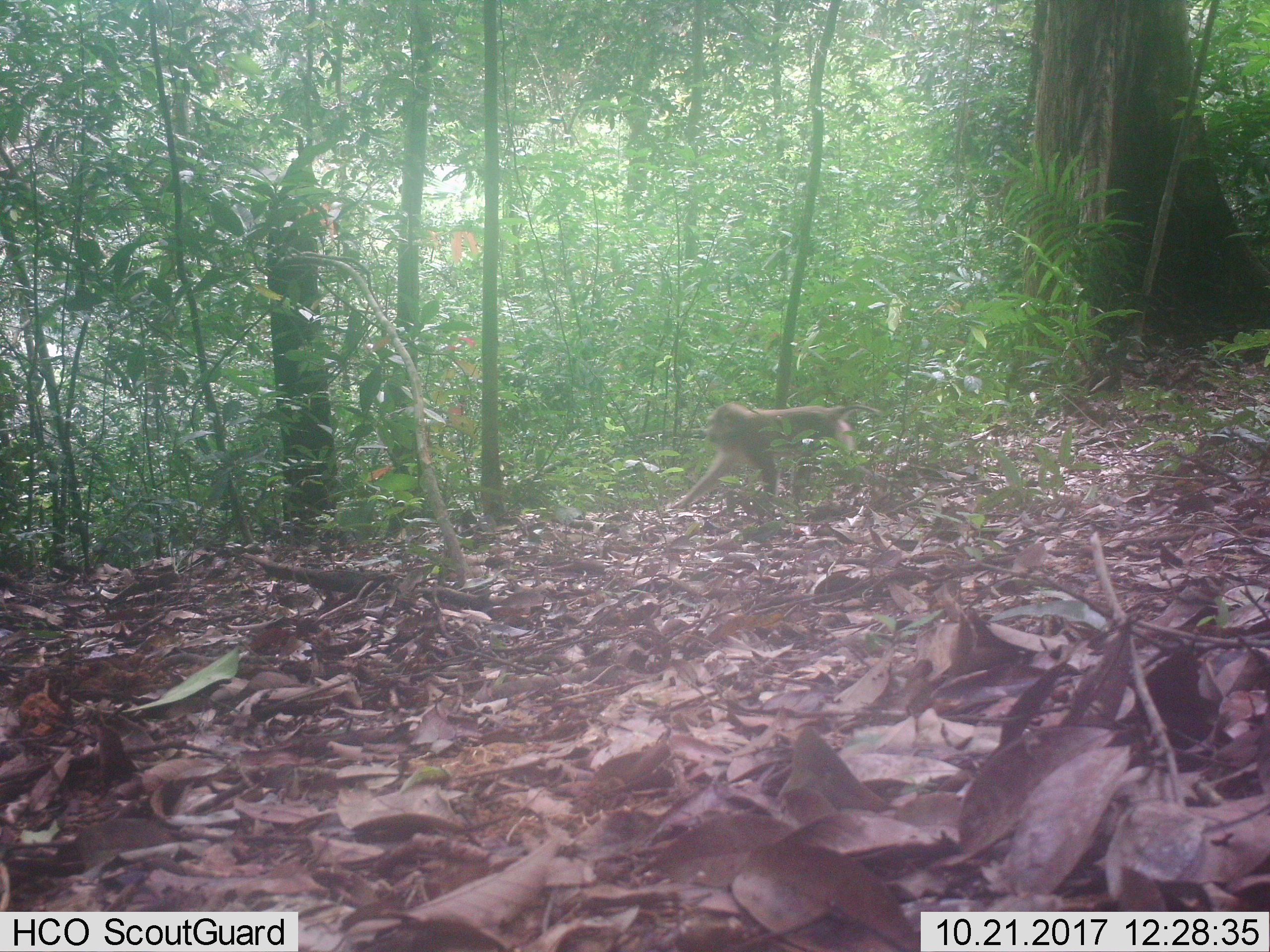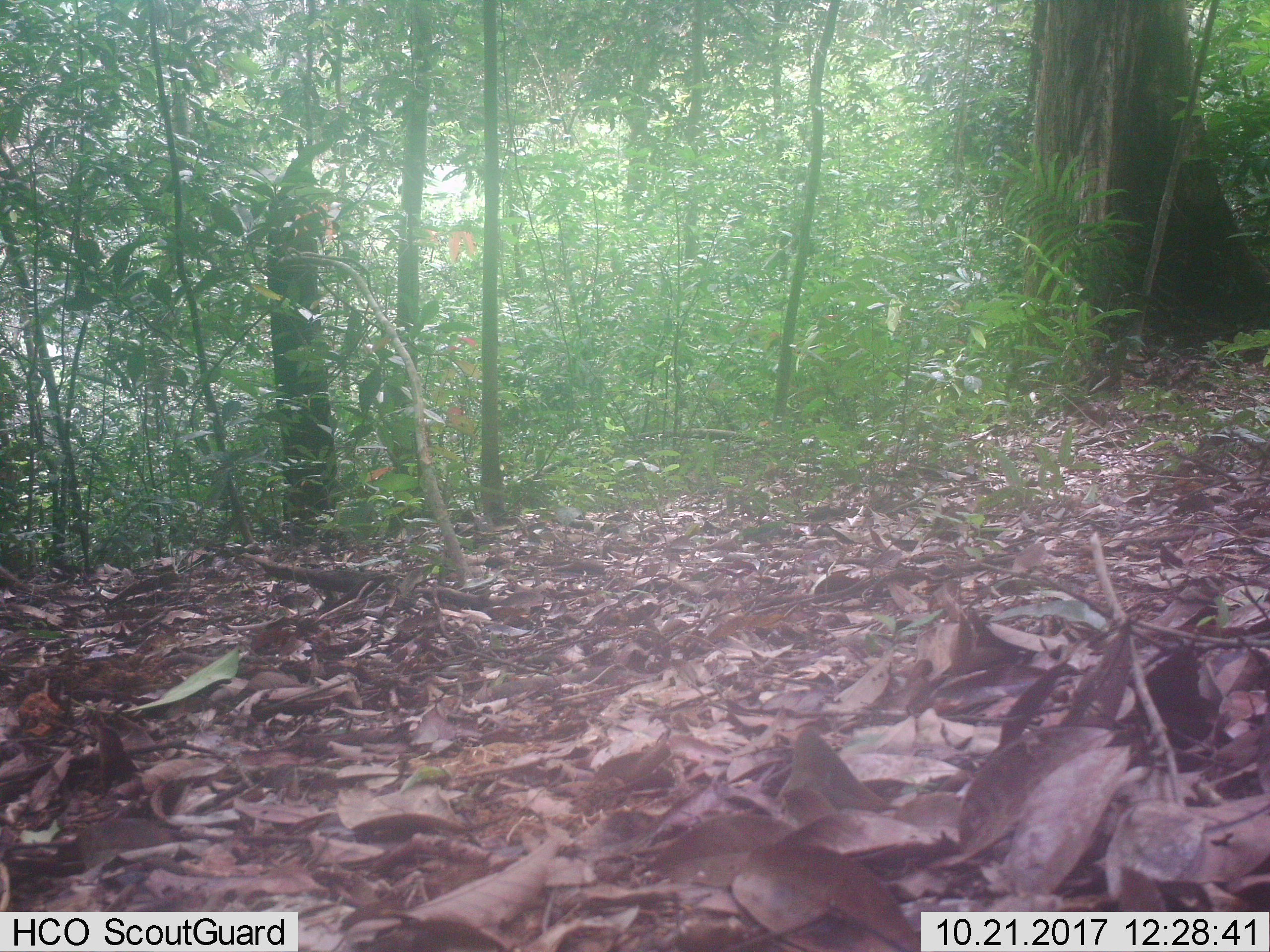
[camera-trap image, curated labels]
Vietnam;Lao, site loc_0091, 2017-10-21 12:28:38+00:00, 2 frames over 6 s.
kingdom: Animalia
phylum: Chordata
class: Mammalia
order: Primates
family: Cercopithecidae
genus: Macaca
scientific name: Macaca nemestrina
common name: pig-tailed macaque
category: pig tailed macaque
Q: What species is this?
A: Pig tailed macaque (pig-tailed macaque) (Macaca nemestrina).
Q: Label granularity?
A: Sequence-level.